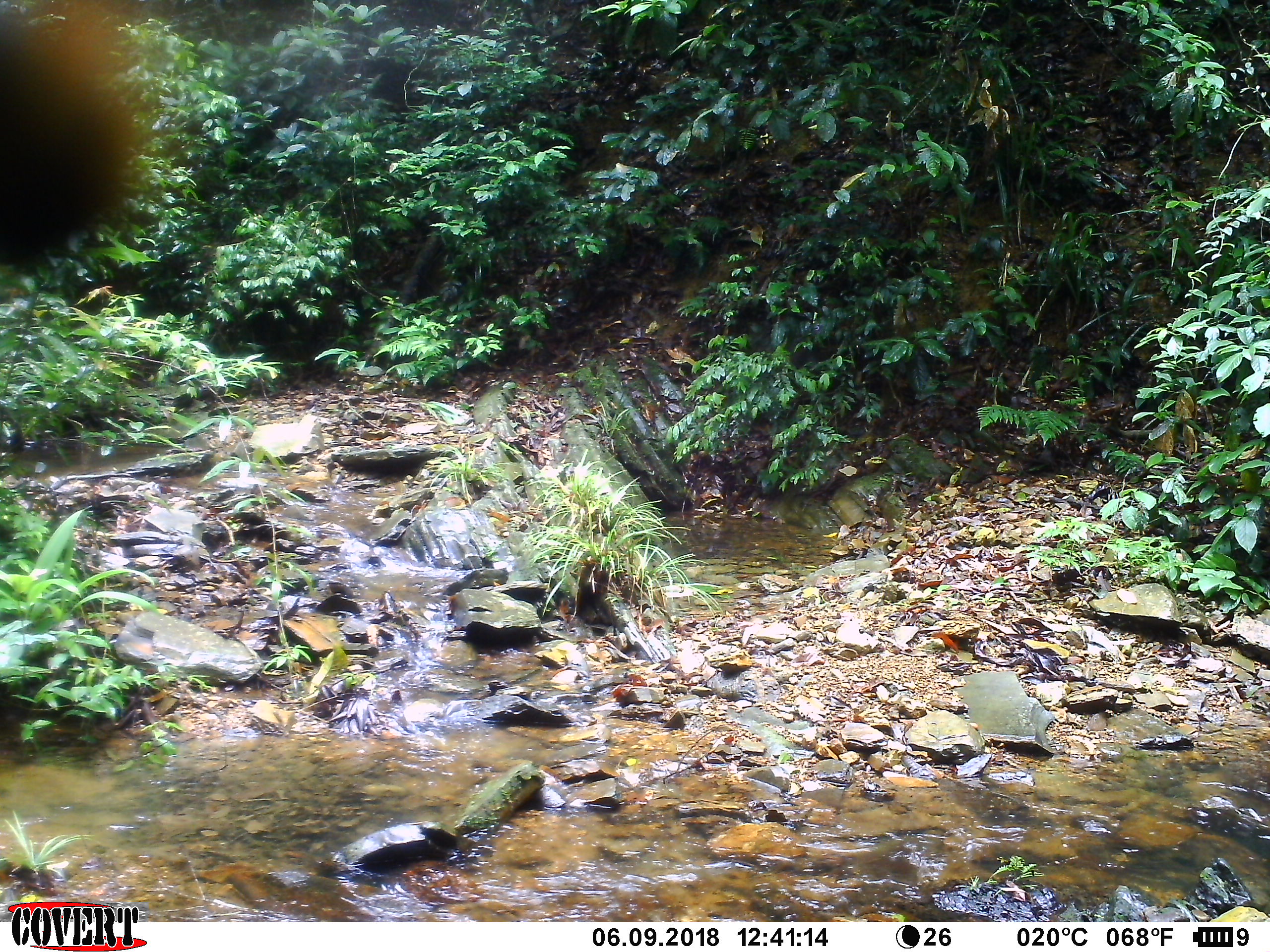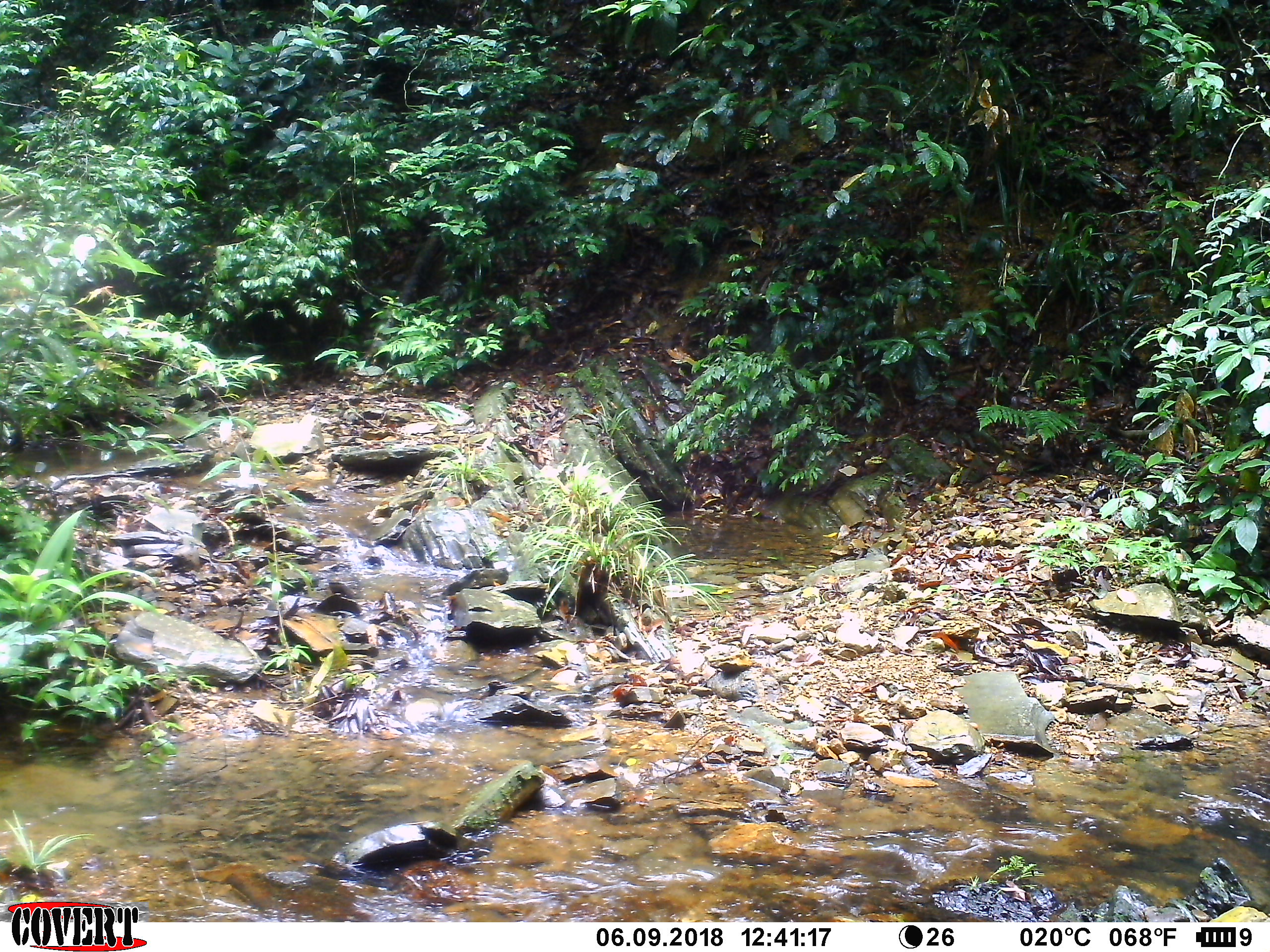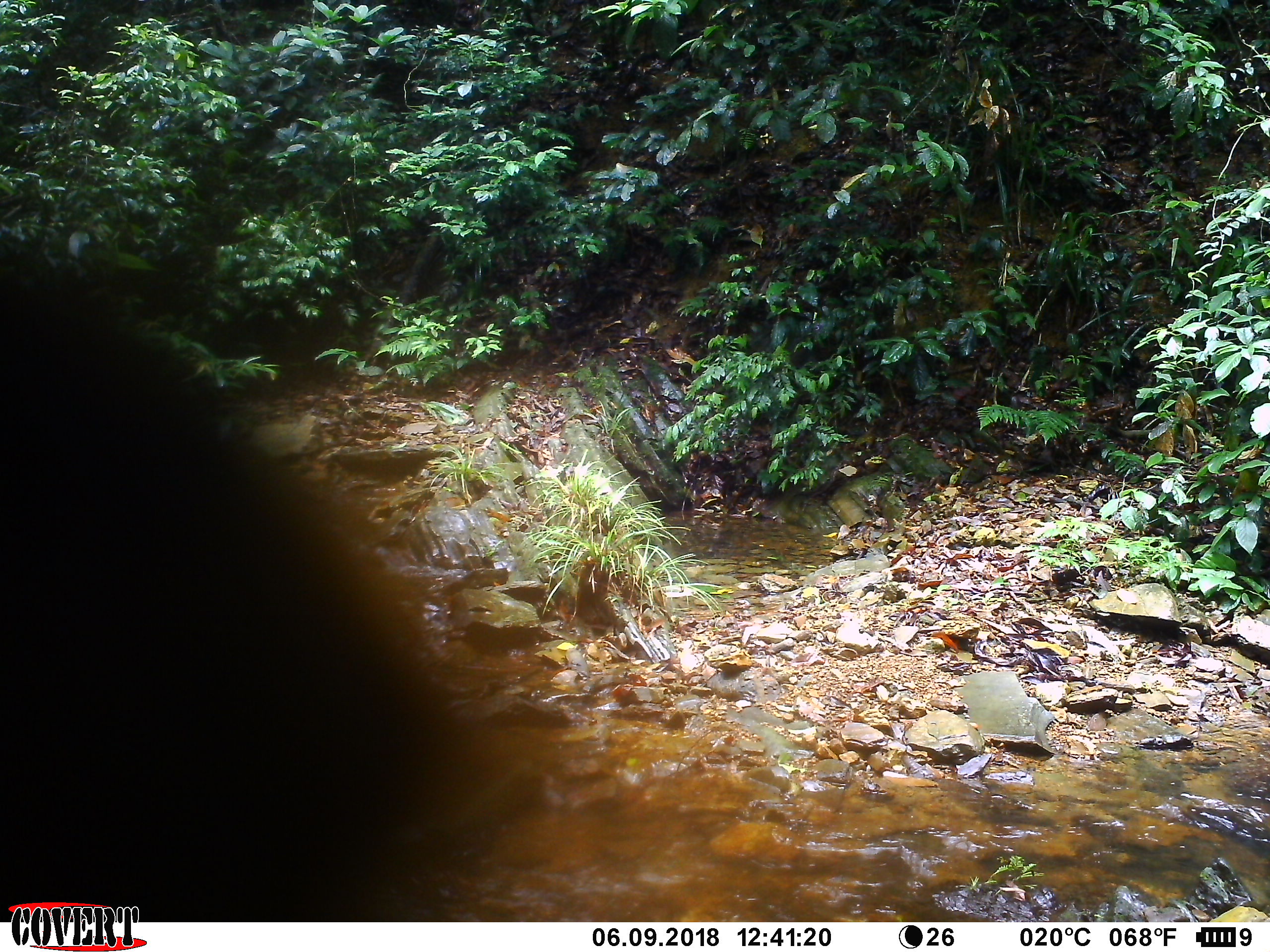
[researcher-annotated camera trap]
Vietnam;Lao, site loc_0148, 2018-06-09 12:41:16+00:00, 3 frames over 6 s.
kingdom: Animalia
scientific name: Animalia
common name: animal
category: unidentified animal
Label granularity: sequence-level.